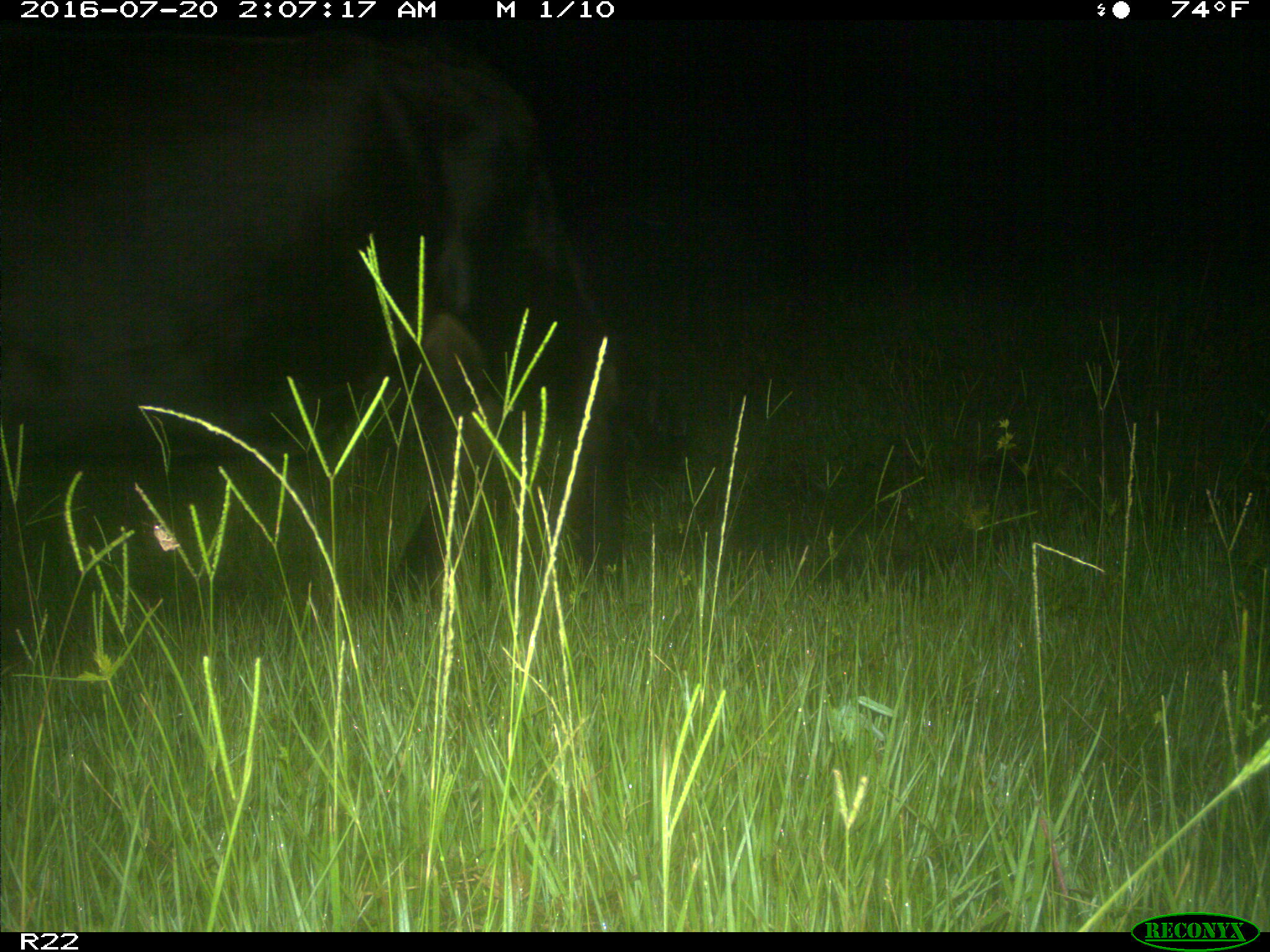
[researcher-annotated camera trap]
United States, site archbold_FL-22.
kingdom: Animalia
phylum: Chordata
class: Mammalia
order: Artiodactyla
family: Bovidae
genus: Bos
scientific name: Bos taurus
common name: domestic cow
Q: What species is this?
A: Bos taurus (domestic cow).